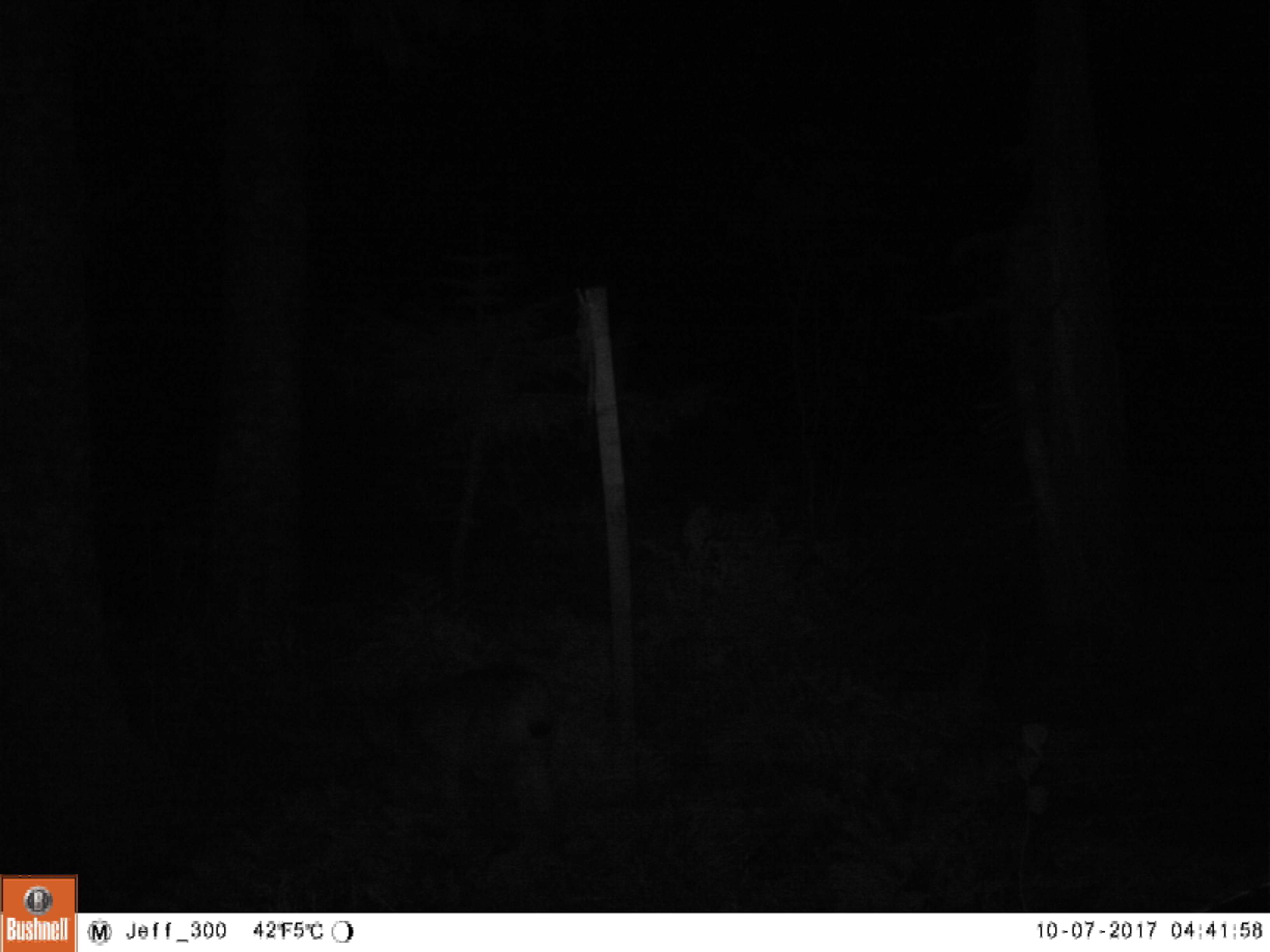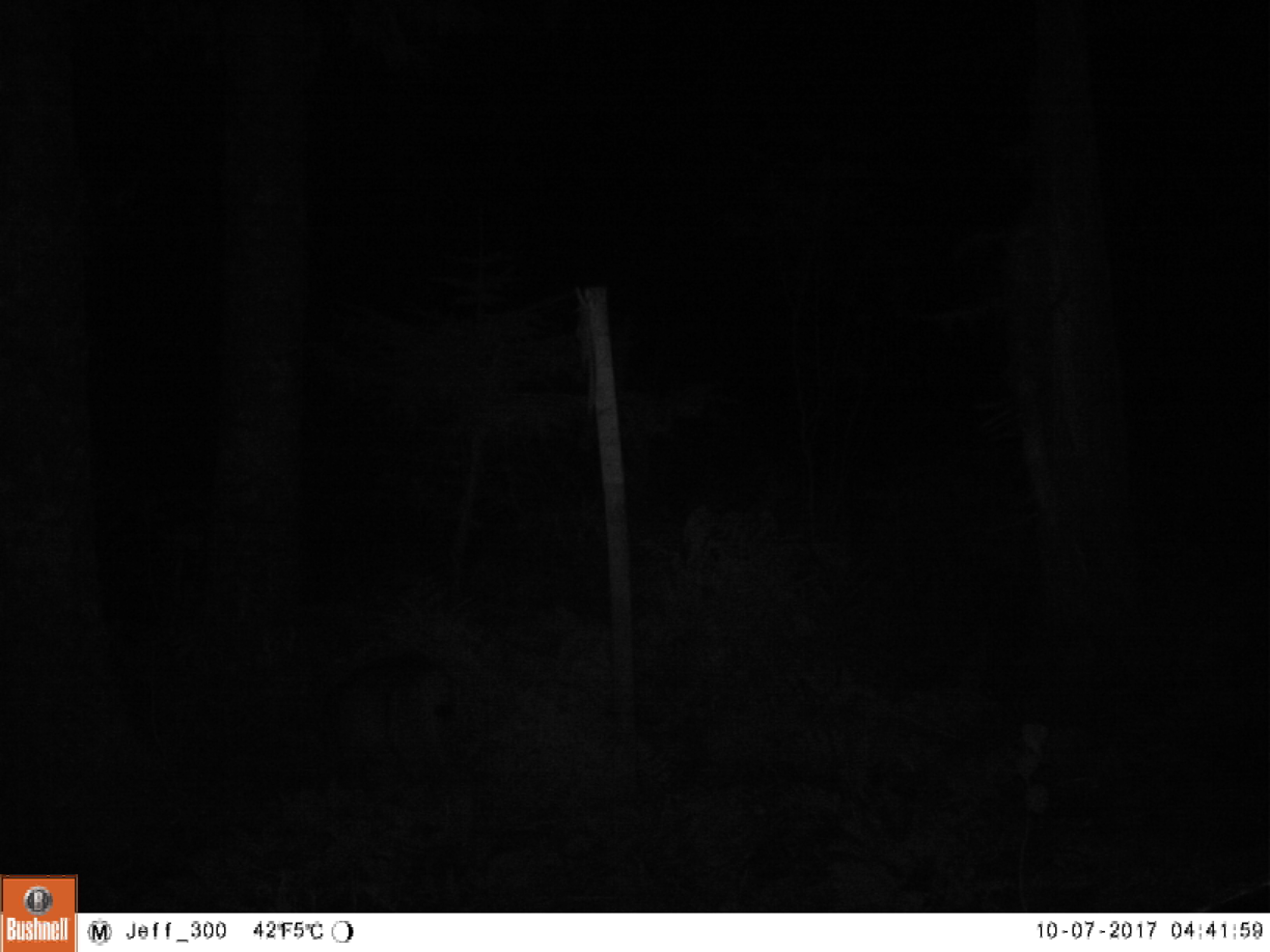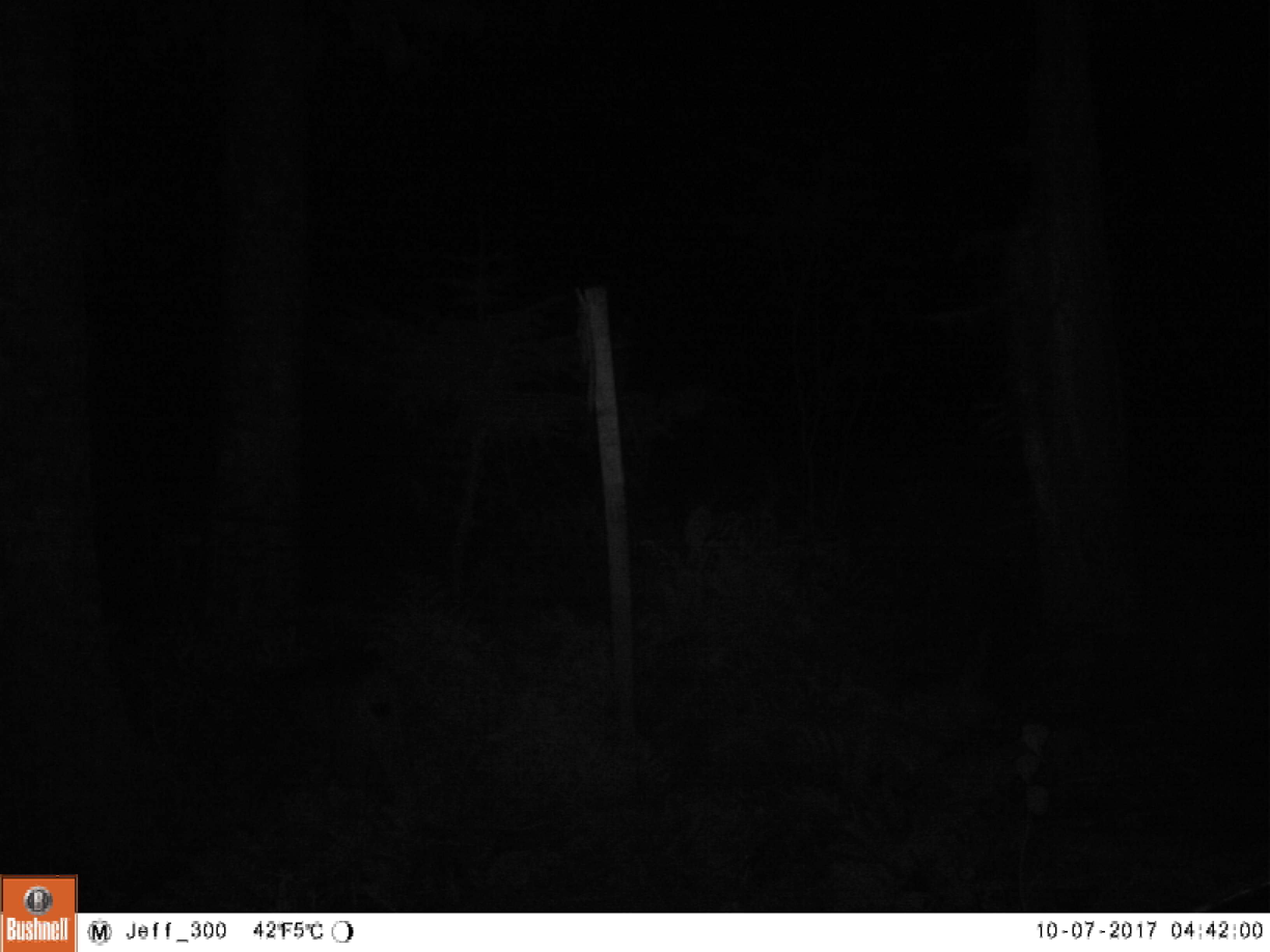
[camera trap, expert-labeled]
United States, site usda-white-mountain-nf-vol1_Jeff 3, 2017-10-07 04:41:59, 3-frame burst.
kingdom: Animalia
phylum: Chordata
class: Mammalia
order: Carnivora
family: Felidae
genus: Lynx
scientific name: Lynx canadensis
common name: canada lynx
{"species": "canada lynx (Lynx canadensis)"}